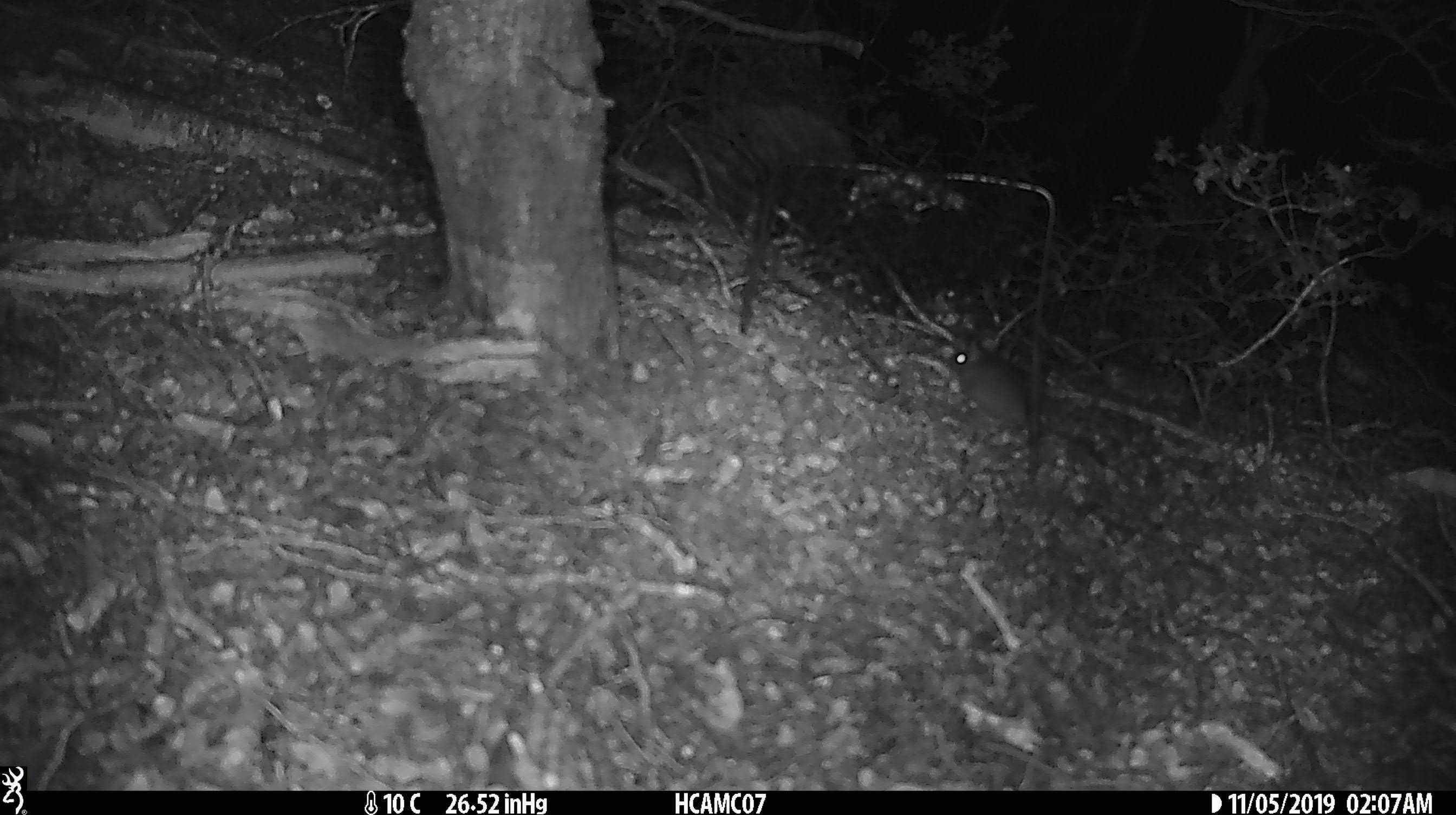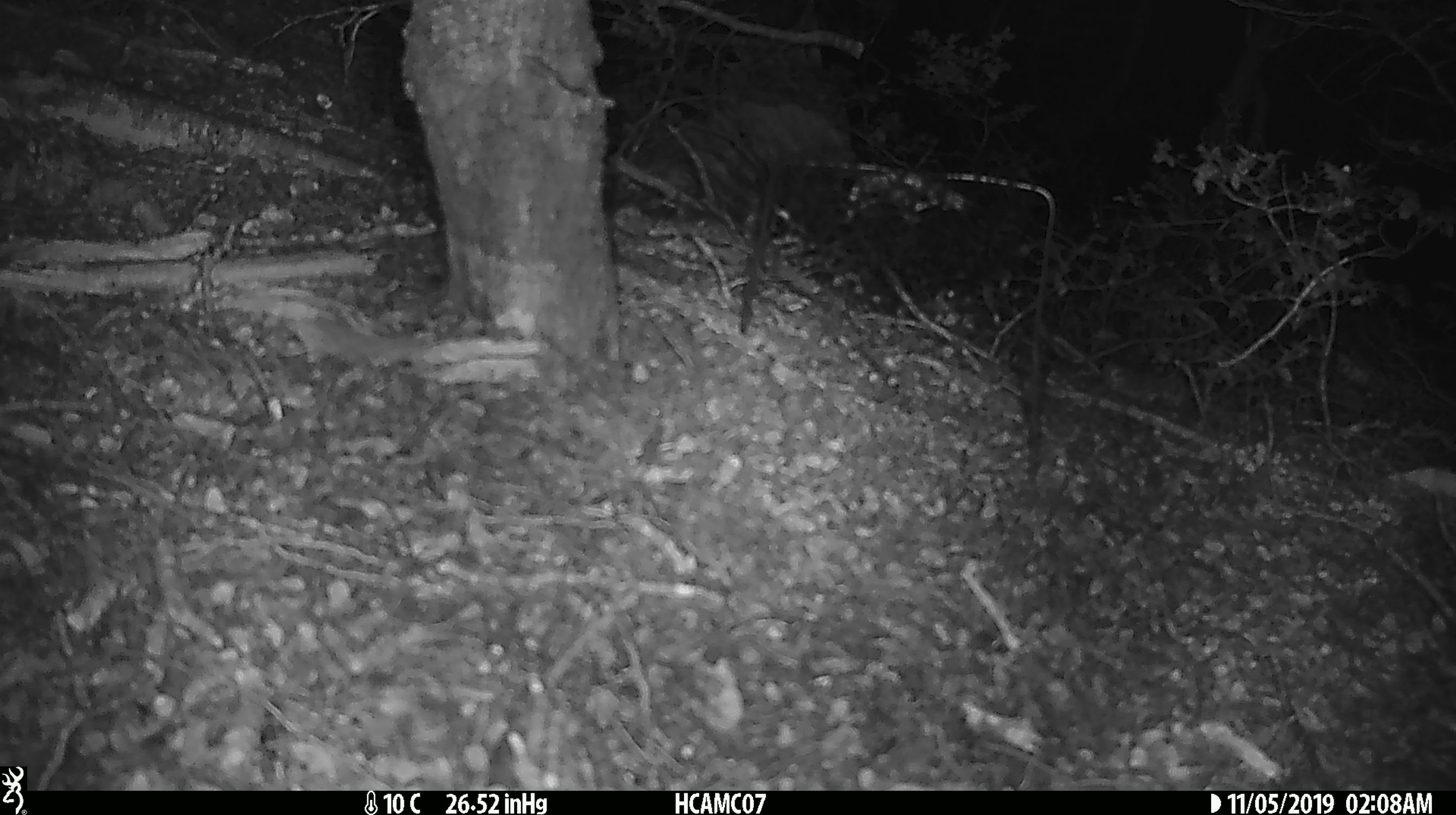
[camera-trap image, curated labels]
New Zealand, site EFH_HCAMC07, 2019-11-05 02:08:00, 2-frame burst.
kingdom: Animalia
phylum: Chordata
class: Mammalia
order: Rodentia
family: Muridae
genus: Mus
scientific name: Mus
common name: mouse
Mouse (Mus).